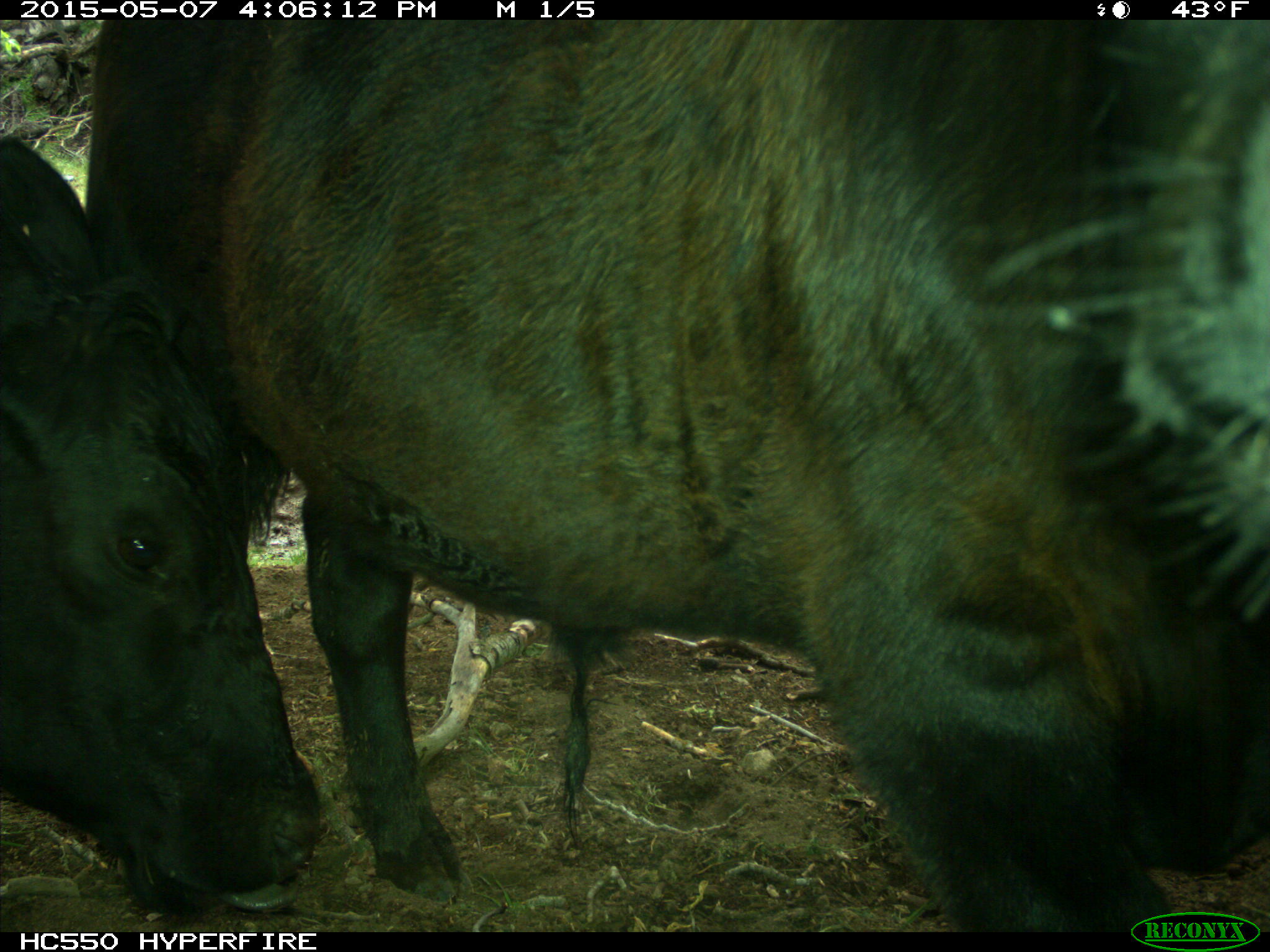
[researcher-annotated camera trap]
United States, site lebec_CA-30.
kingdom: Animalia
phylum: Chordata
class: Mammalia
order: Artiodactyla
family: Bovidae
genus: Bos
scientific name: Bos taurus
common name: domestic cow